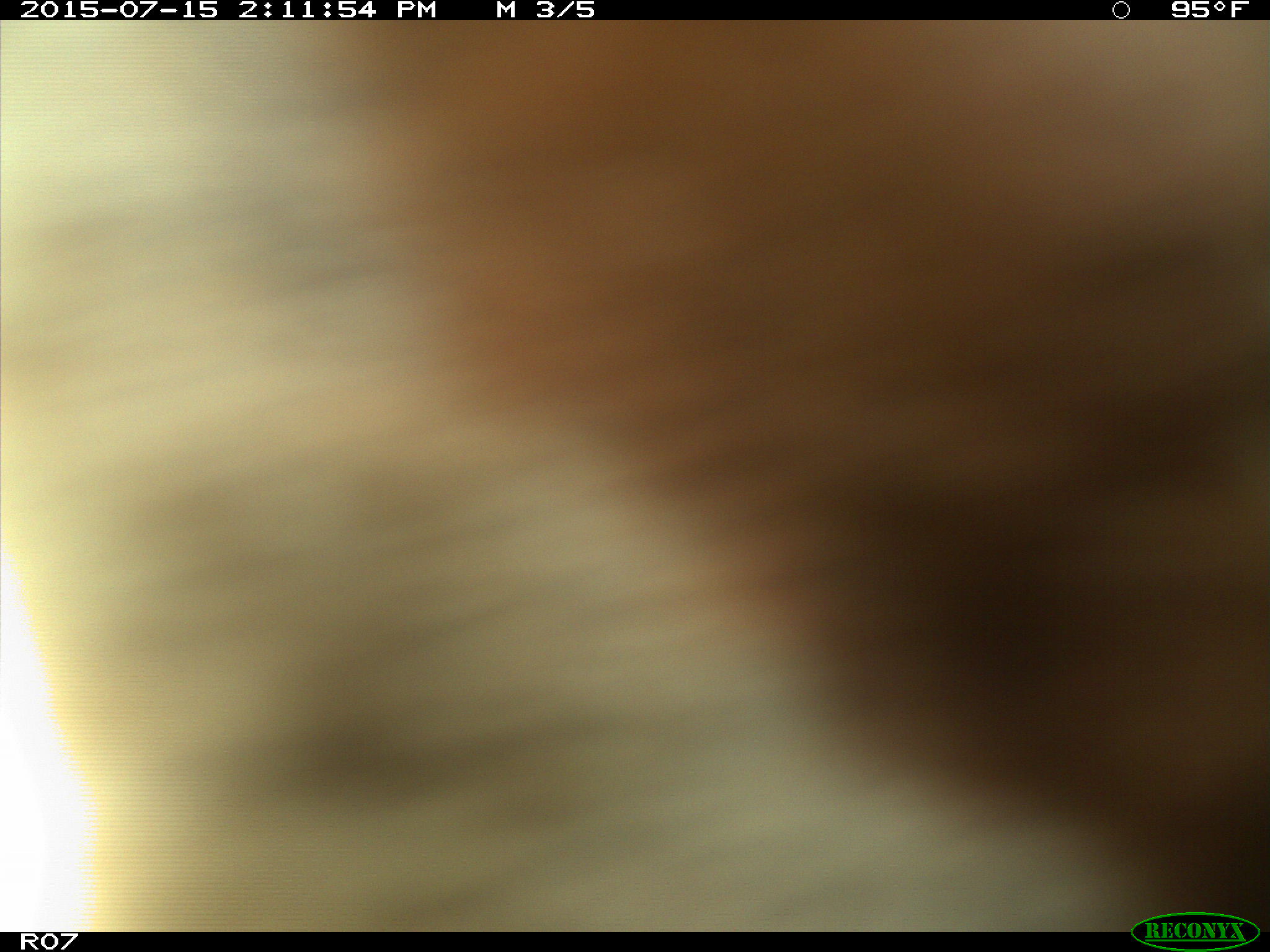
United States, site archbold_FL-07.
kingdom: Animalia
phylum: Chordata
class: Mammalia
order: Artiodactyla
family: Bovidae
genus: Bos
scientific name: Bos taurus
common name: domestic cow